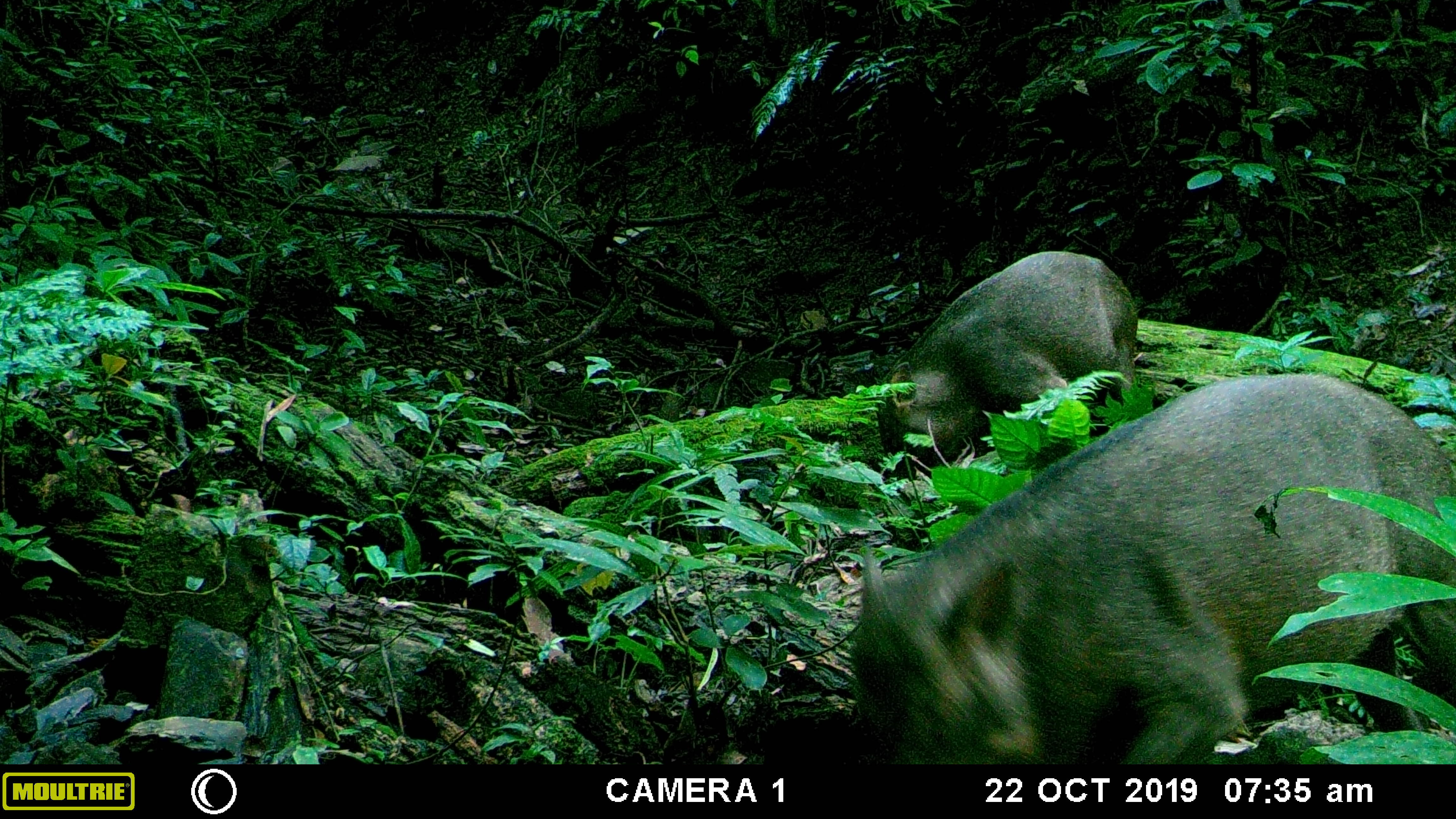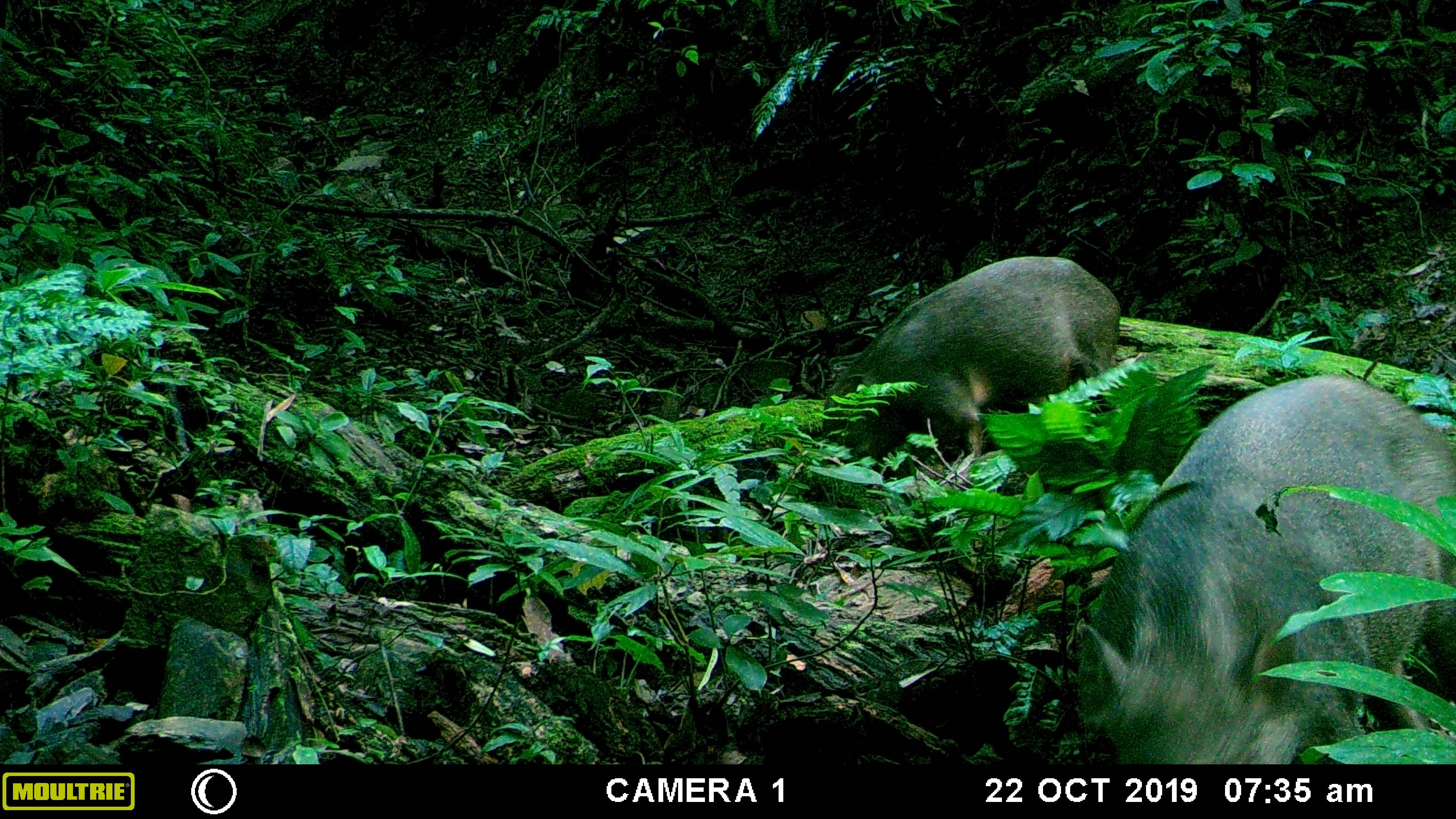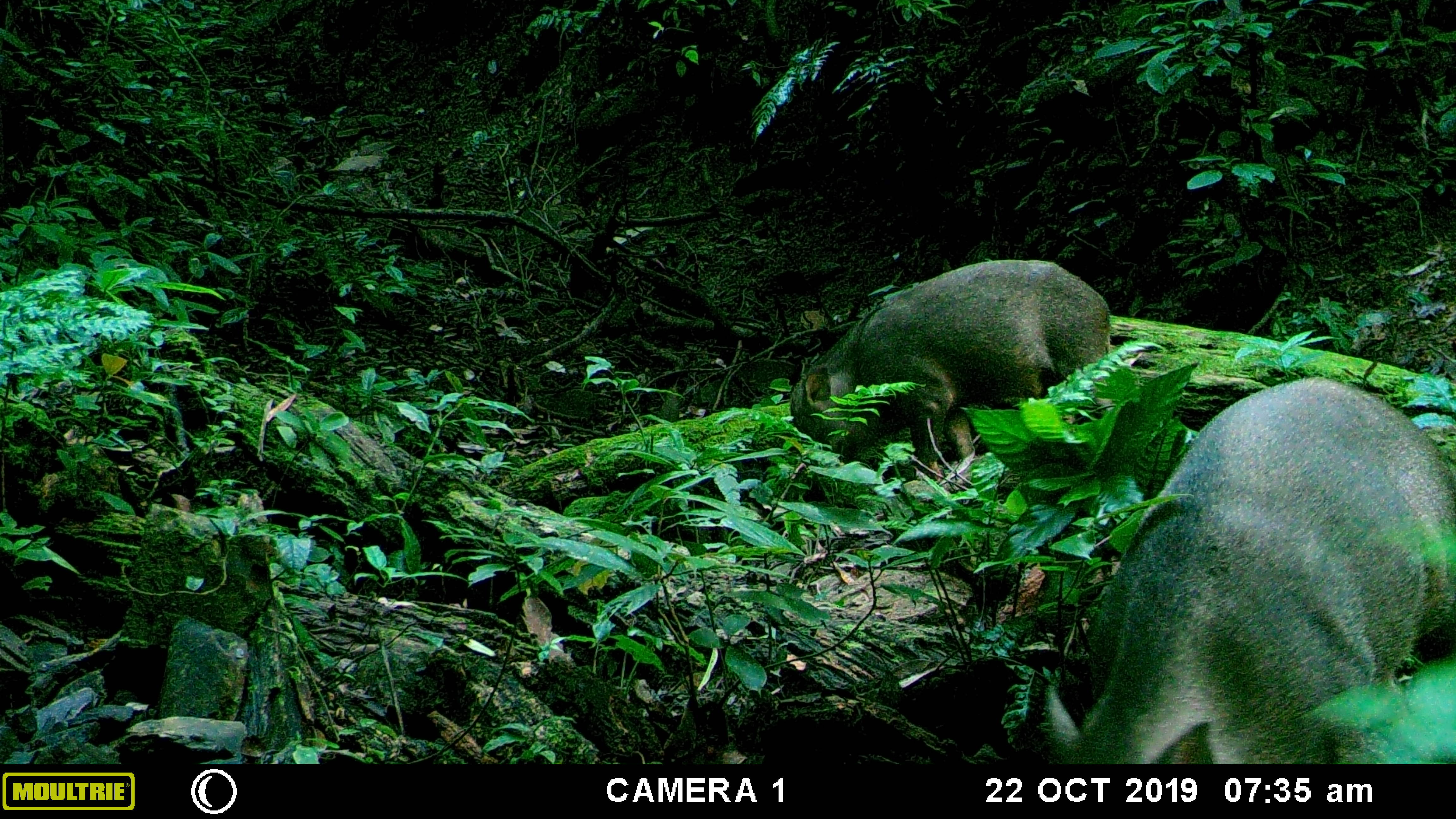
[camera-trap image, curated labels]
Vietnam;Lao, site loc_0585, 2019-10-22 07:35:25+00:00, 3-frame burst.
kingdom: Animalia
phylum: Chordata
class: Mammalia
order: Artiodactyla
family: Suidae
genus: Sus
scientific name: Sus scrofa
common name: eurasian wild pig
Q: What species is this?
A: Eurasian wild pig (Sus scrofa).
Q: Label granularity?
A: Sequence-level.